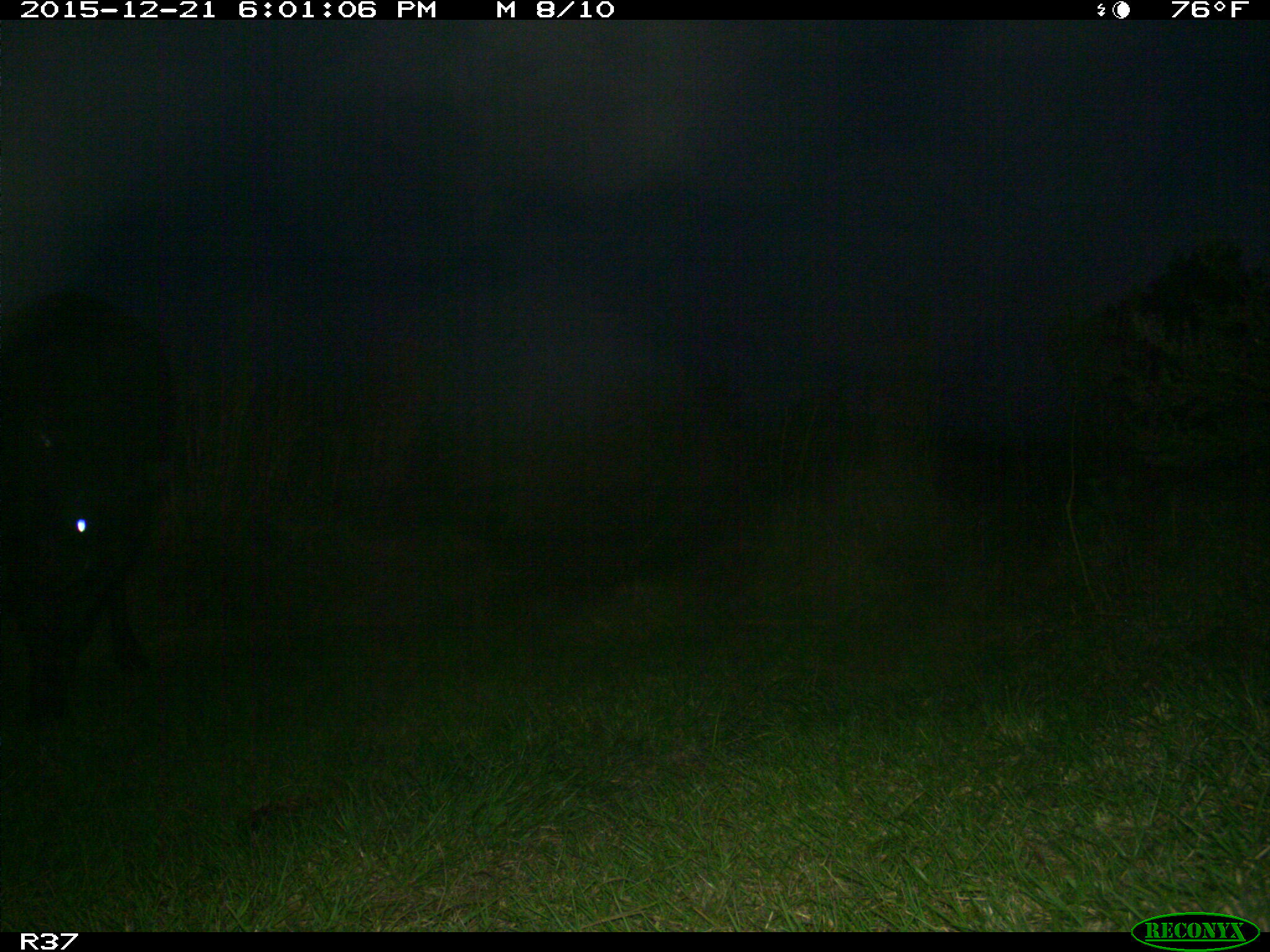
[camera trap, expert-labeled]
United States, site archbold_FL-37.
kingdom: Animalia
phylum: Chordata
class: Mammalia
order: Artiodactyla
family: Bovidae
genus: Bos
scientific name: Bos taurus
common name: domestic cow